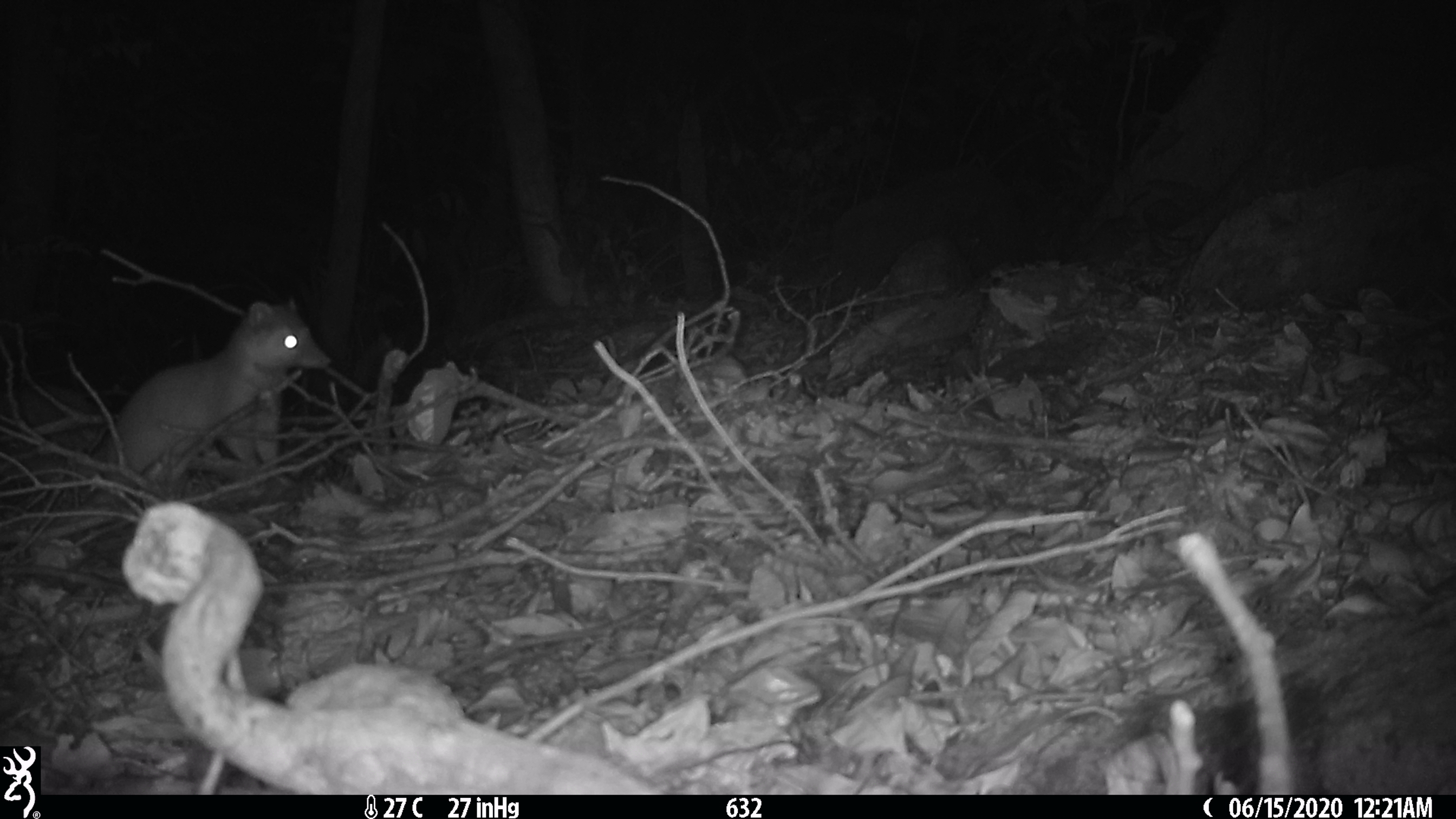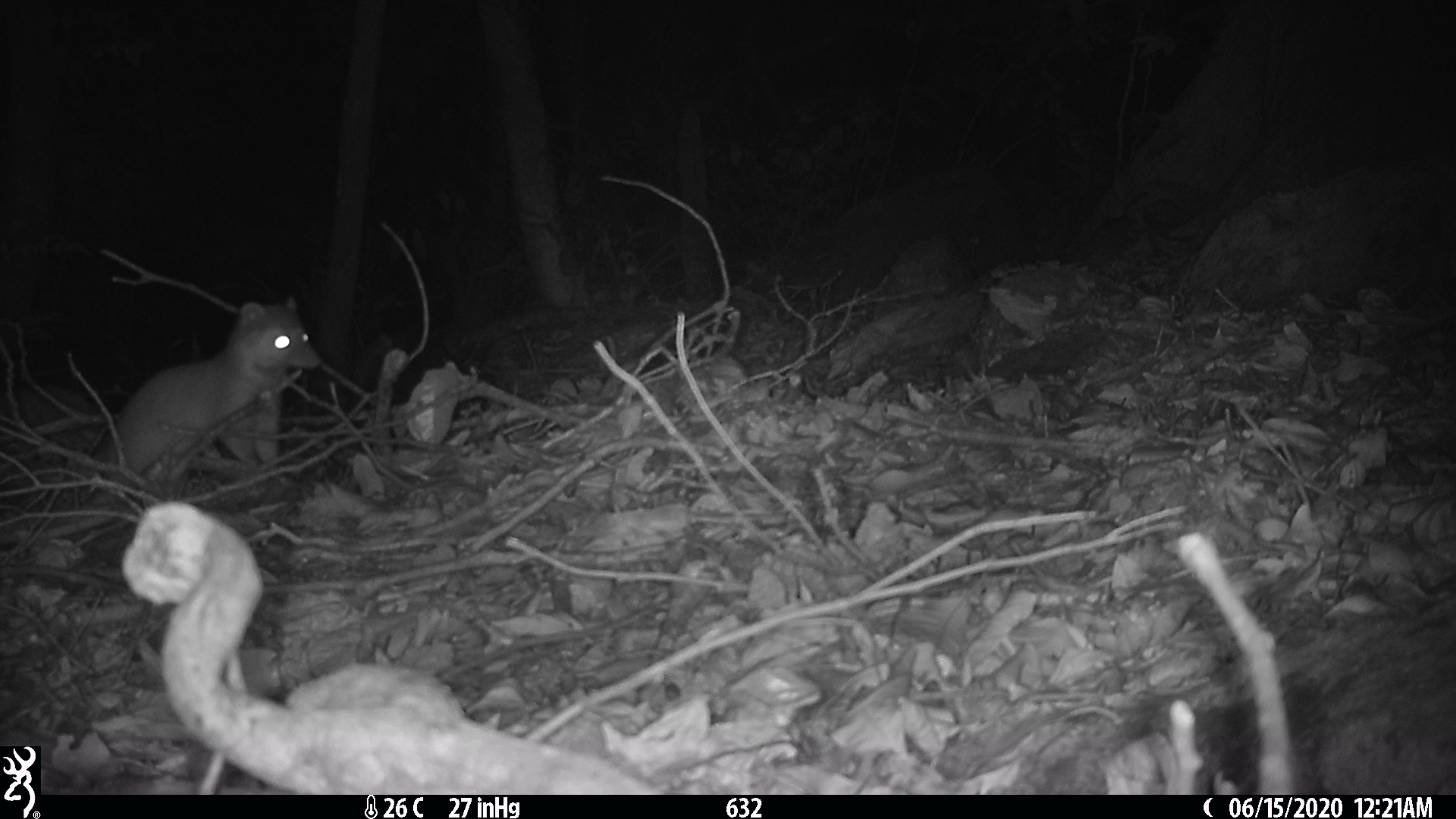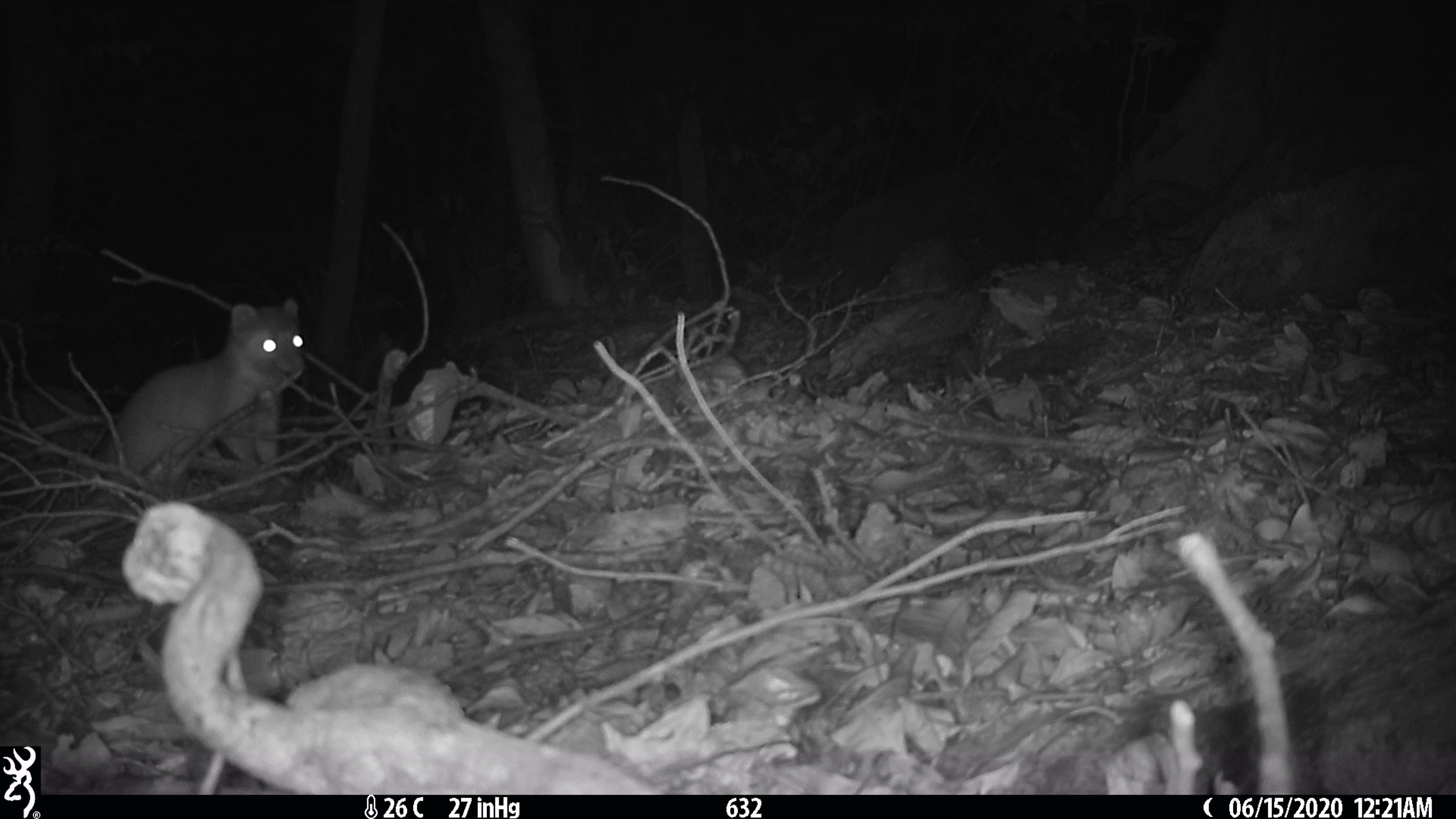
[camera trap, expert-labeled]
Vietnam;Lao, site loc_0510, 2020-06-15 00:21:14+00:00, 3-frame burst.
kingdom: Animalia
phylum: Chordata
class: Mammalia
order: Carnivora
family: Mustelidae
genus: Melogale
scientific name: Melogale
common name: ferret badger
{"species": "ferret badger (Melogale)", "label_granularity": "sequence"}